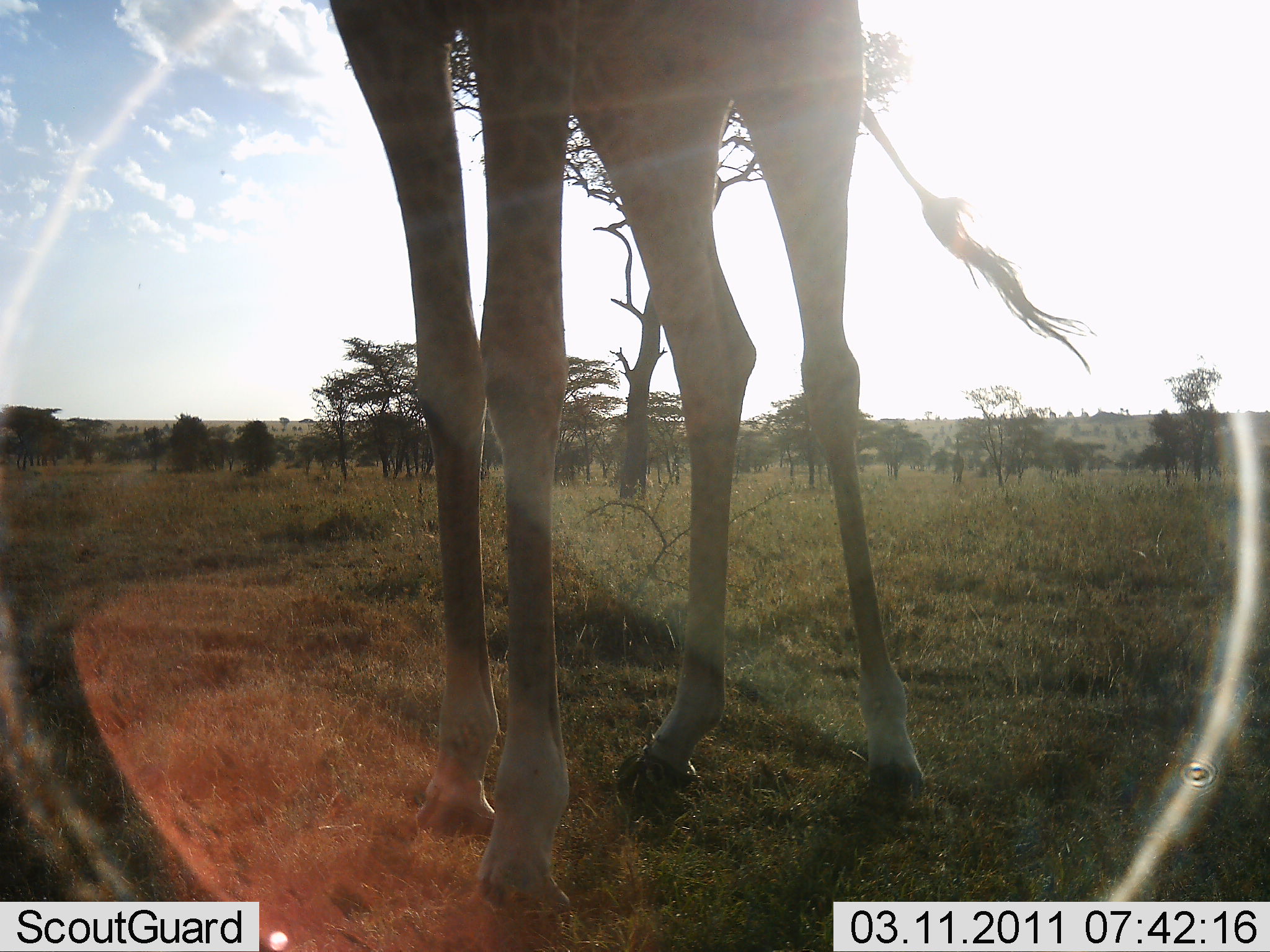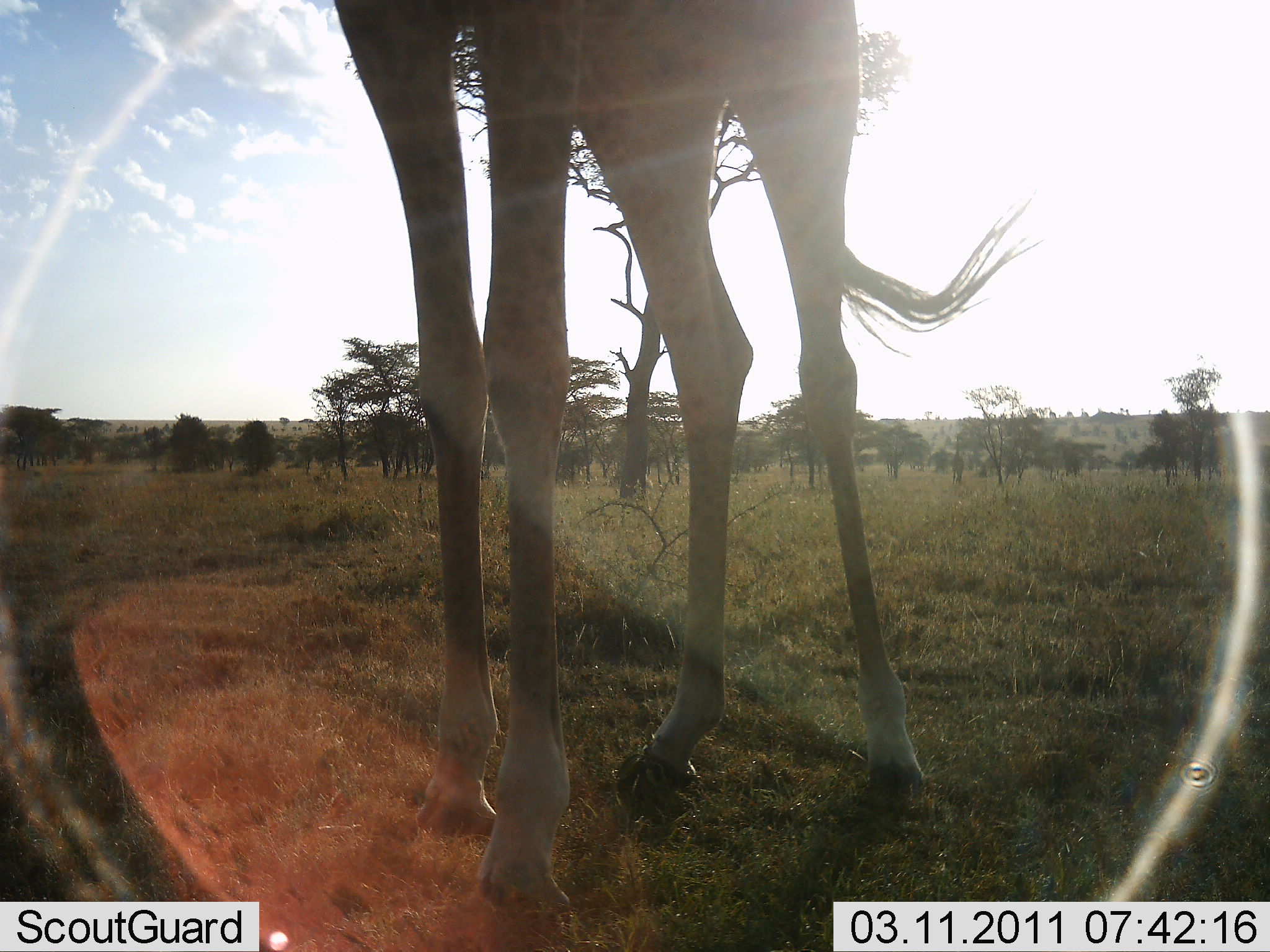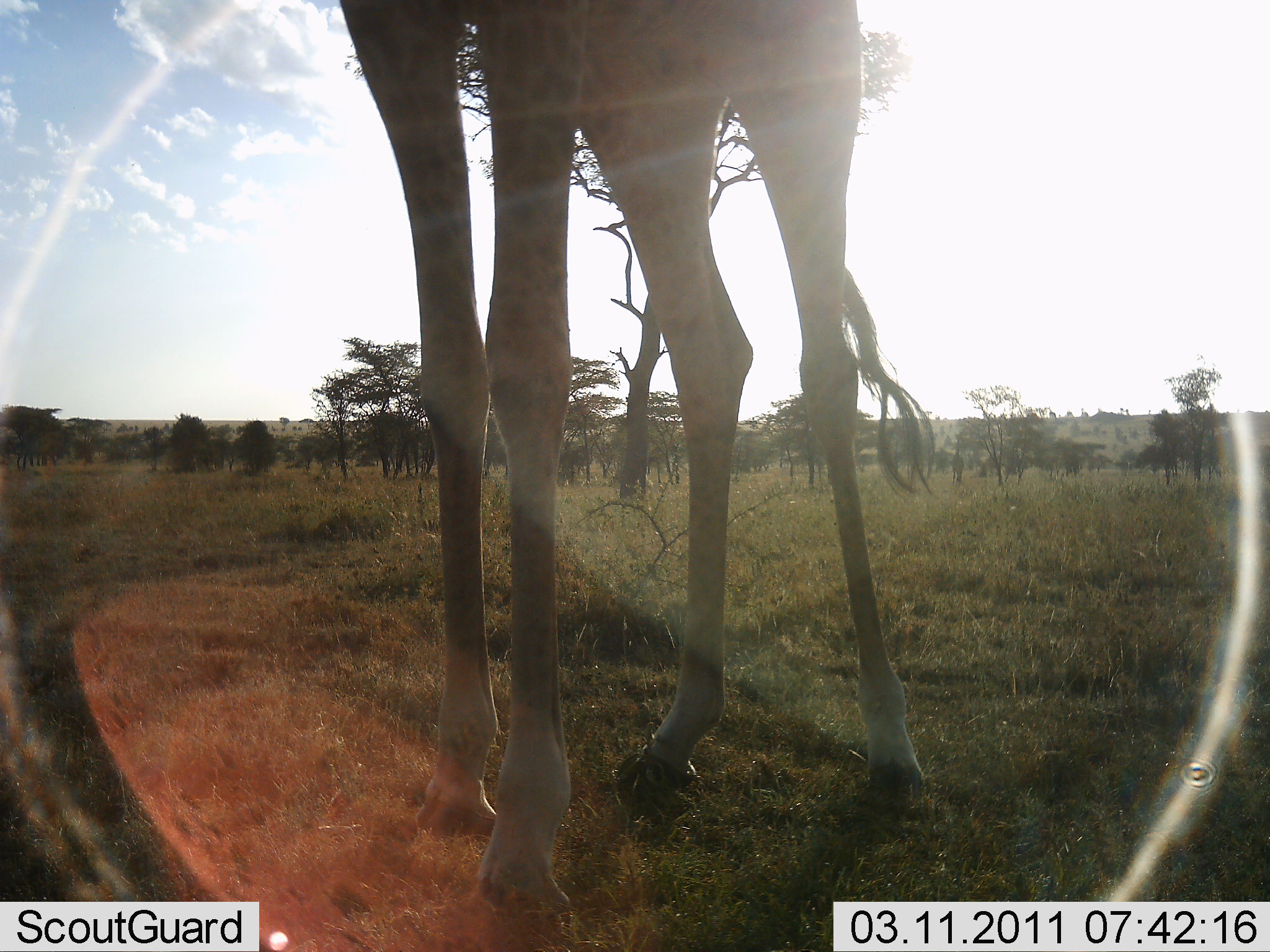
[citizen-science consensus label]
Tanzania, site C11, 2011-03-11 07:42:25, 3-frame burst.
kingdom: Animalia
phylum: Chordata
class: Mammalia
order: Artiodactyla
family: Giraffidae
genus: Giraffa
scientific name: Giraffa camelopardalis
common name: giraffe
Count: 1.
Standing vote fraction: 100%.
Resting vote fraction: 0%.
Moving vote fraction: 0%.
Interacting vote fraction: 0%.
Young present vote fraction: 0%.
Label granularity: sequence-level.